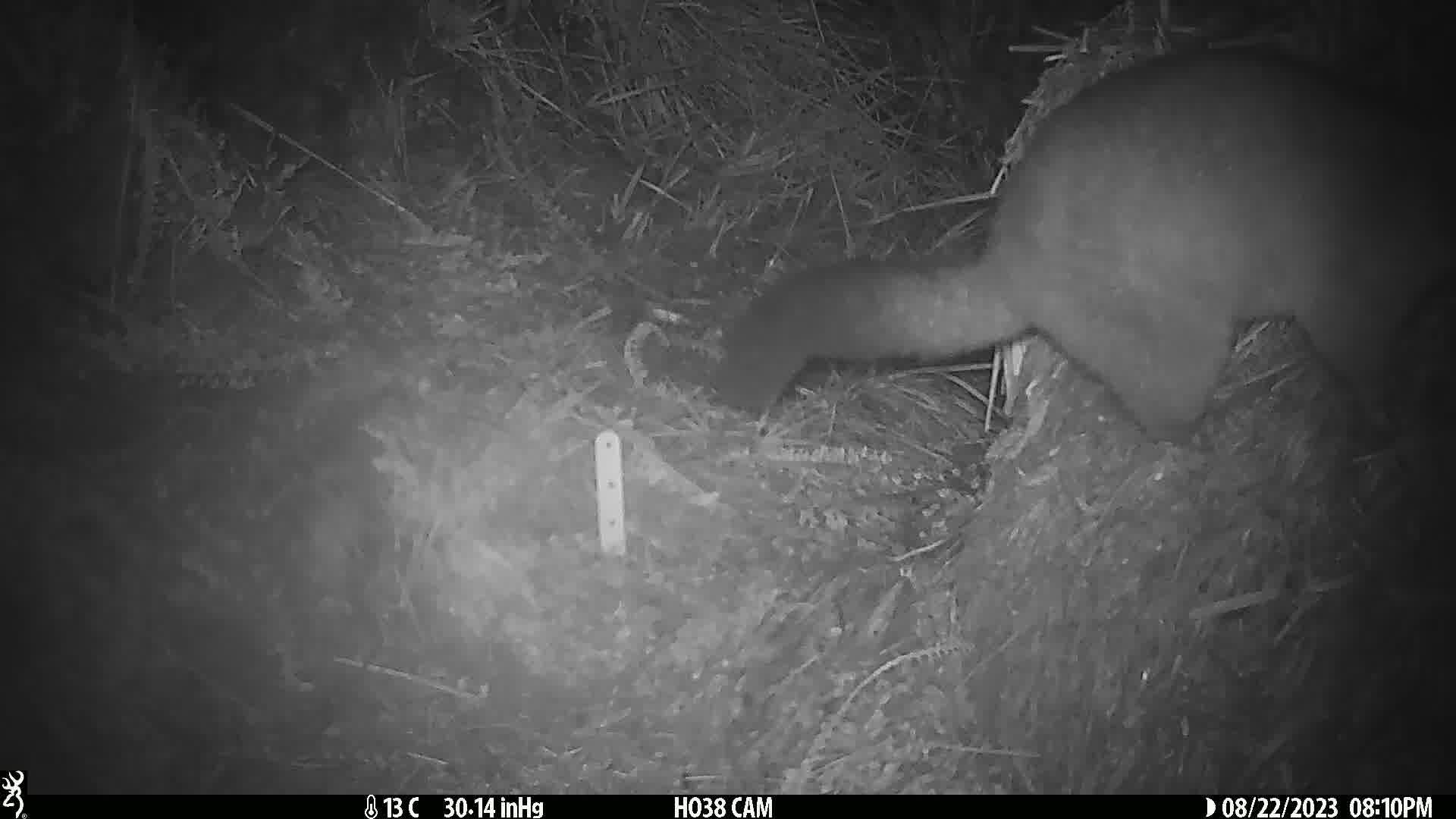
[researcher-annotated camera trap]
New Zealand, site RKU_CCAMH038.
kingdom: Animalia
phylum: Chordata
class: Mammalia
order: Diprotodontia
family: Phalangeridae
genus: Trichosurus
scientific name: Trichosurus vulpecula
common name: common brushtail possum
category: possum